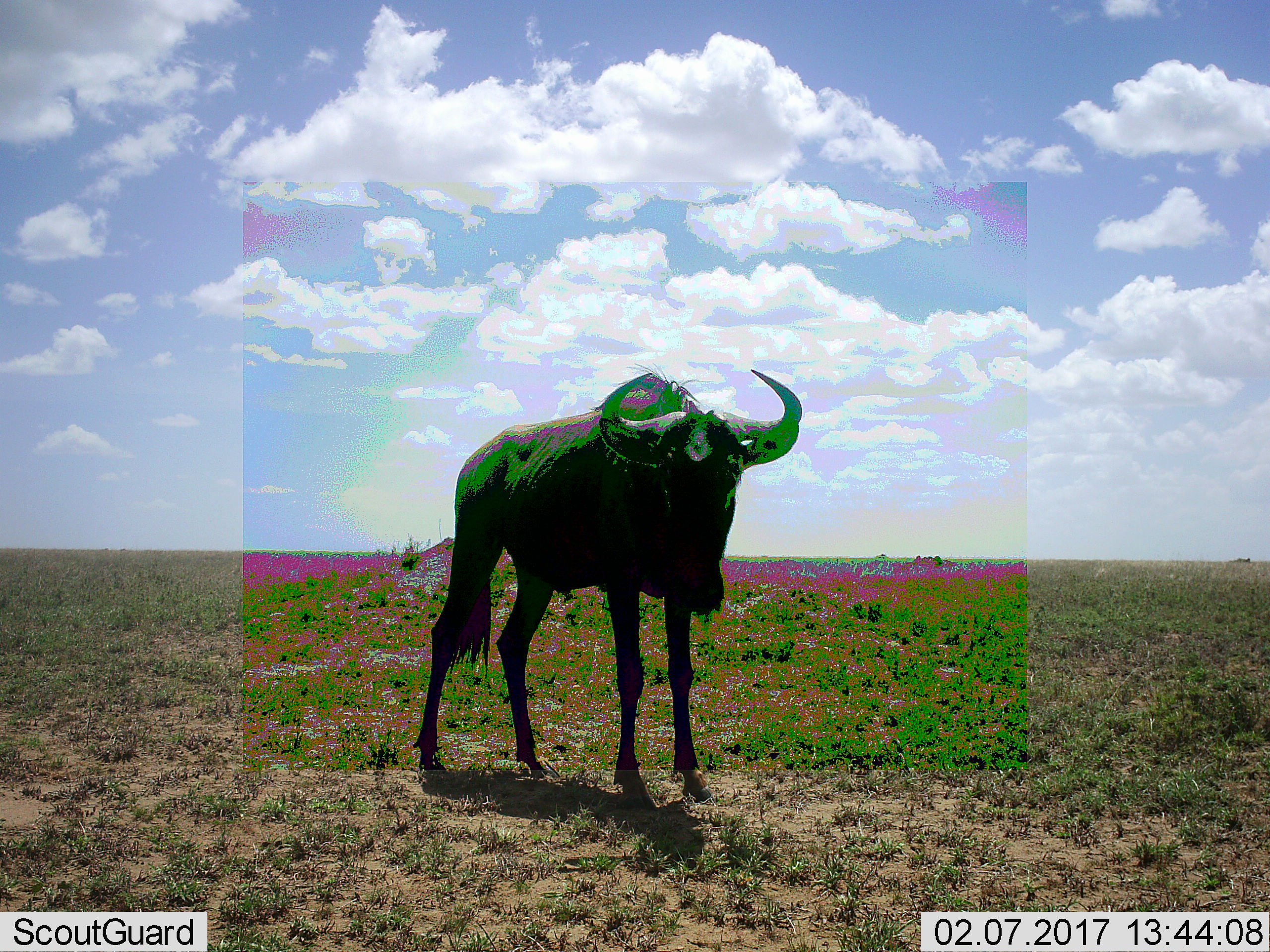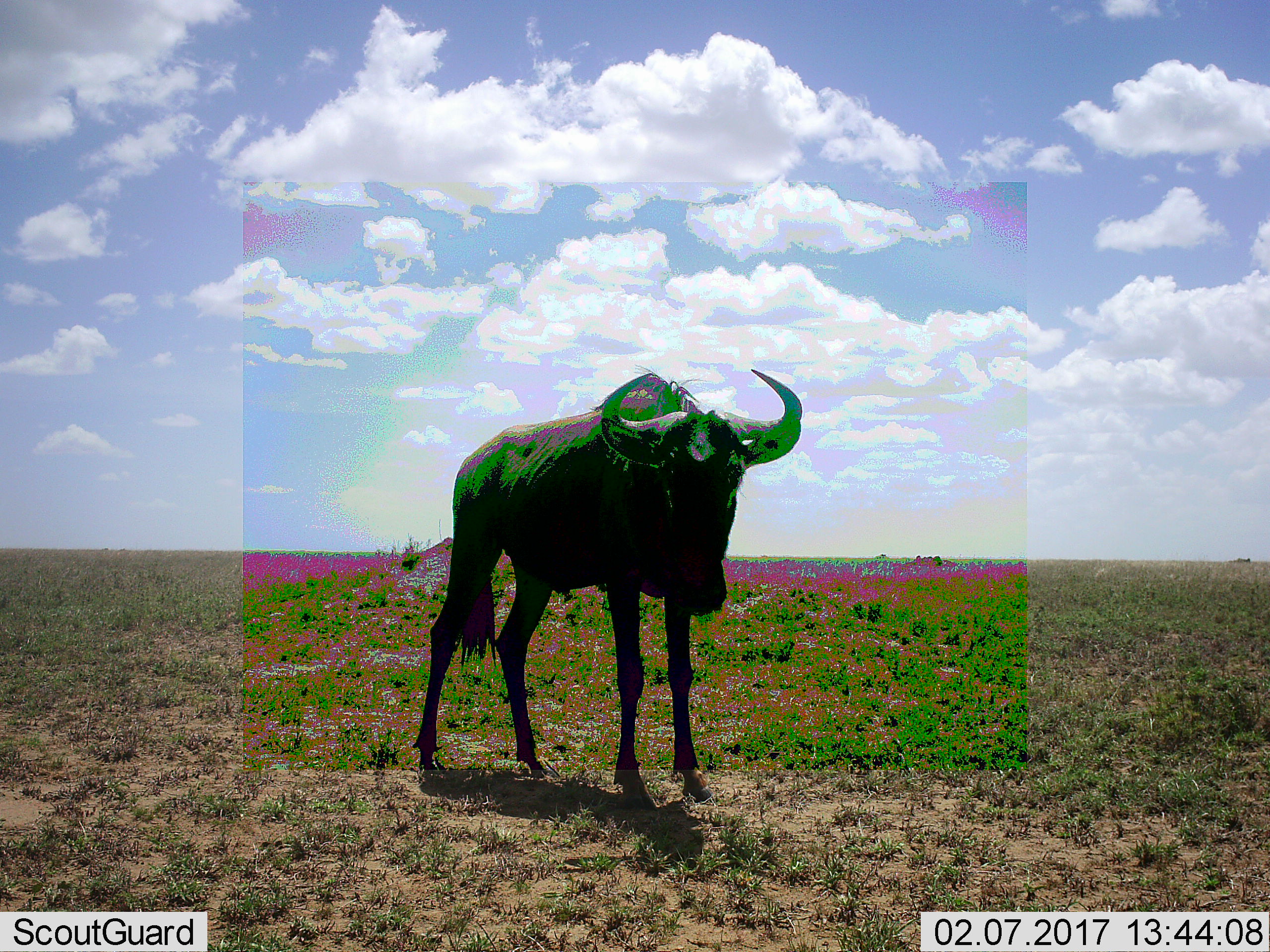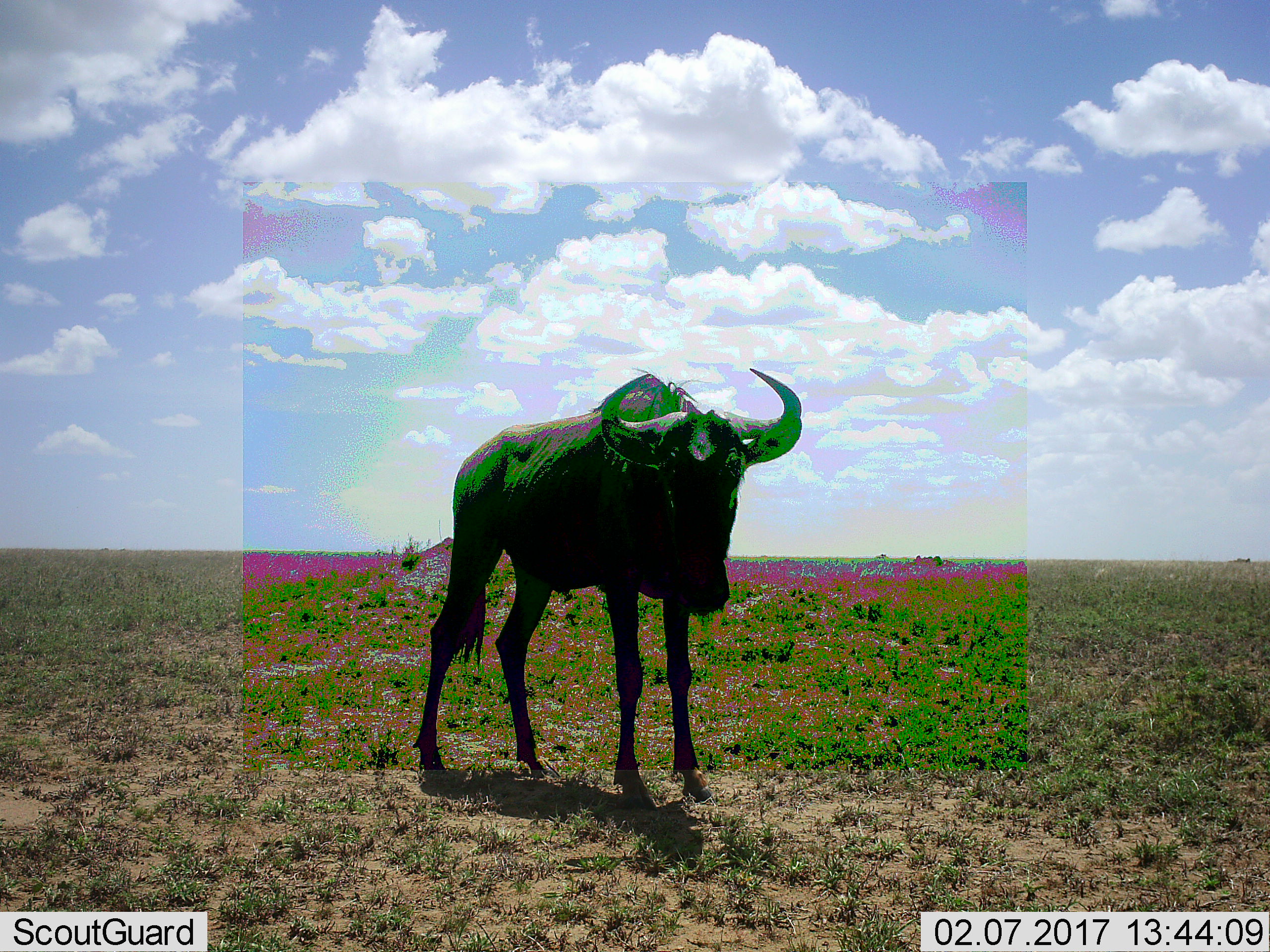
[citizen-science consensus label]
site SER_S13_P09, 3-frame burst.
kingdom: Animalia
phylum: Chordata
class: Mammalia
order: Artiodactyla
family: Bovidae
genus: Connochaetes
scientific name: Connochaetes taurinus taurinus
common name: blue wildebeest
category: wildebeestblue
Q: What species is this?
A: Wildebeestblue (blue wildebeest) (Connochaetes taurinus taurinus).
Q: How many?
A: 1.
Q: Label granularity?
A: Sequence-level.